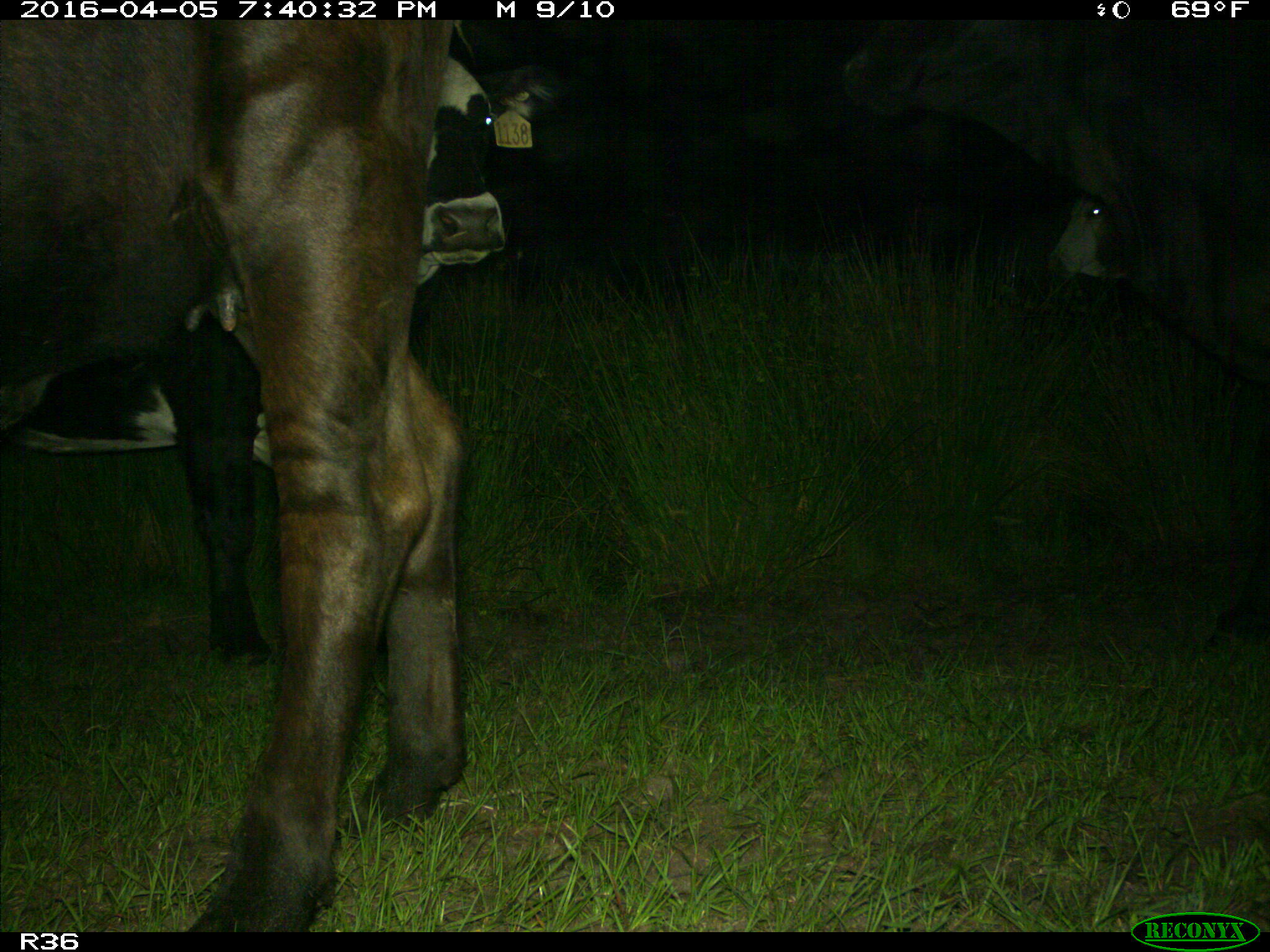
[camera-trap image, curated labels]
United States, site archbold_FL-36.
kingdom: Animalia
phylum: Chordata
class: Mammalia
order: Artiodactyla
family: Bovidae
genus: Bos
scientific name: Bos taurus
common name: domestic cow